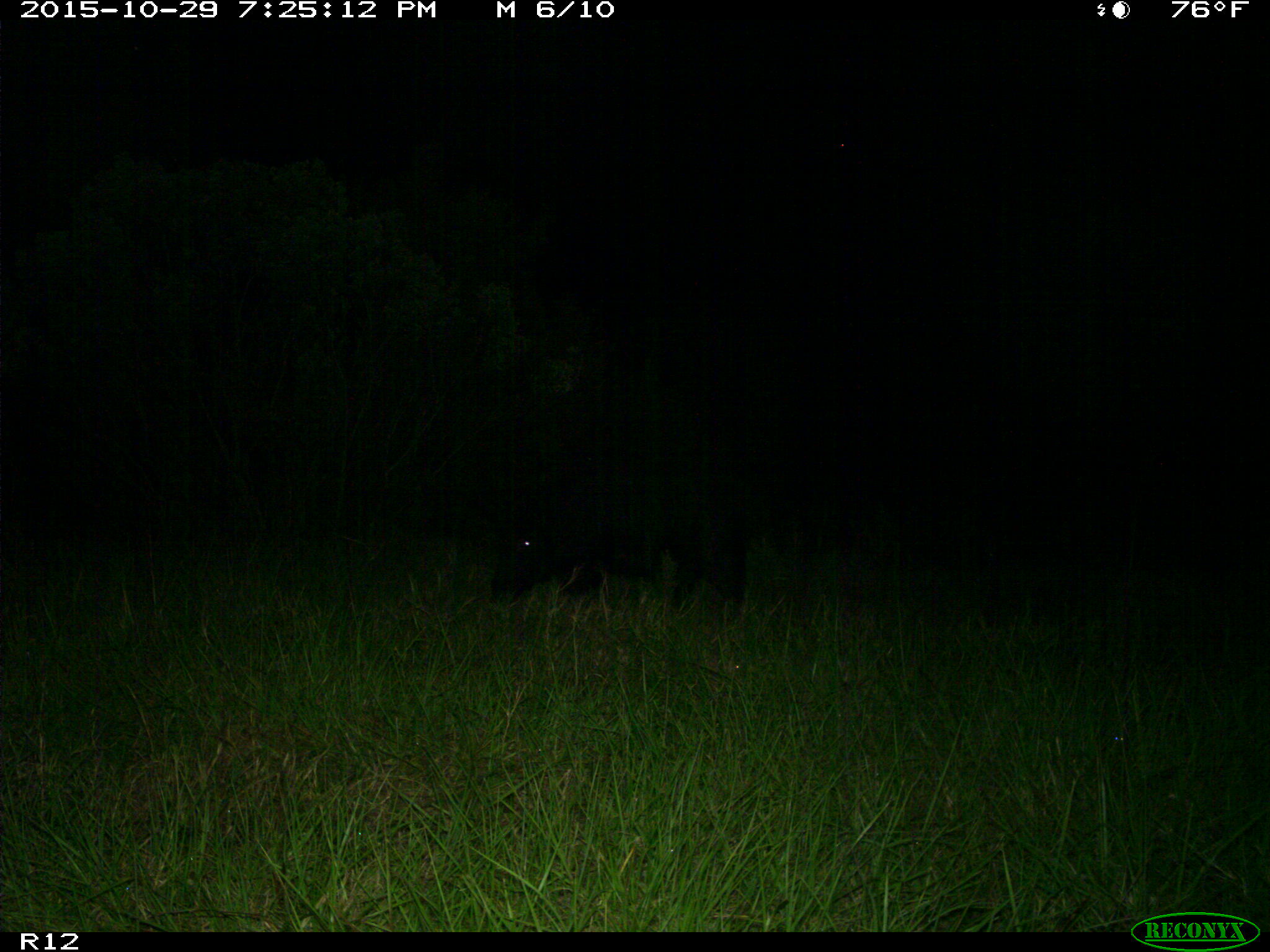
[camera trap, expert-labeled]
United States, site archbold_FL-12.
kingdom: Animalia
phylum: Chordata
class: Mammalia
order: Artiodactyla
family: Suidae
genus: Sus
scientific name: Sus scrofa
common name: wild boar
Sus scrofa (wild boar).